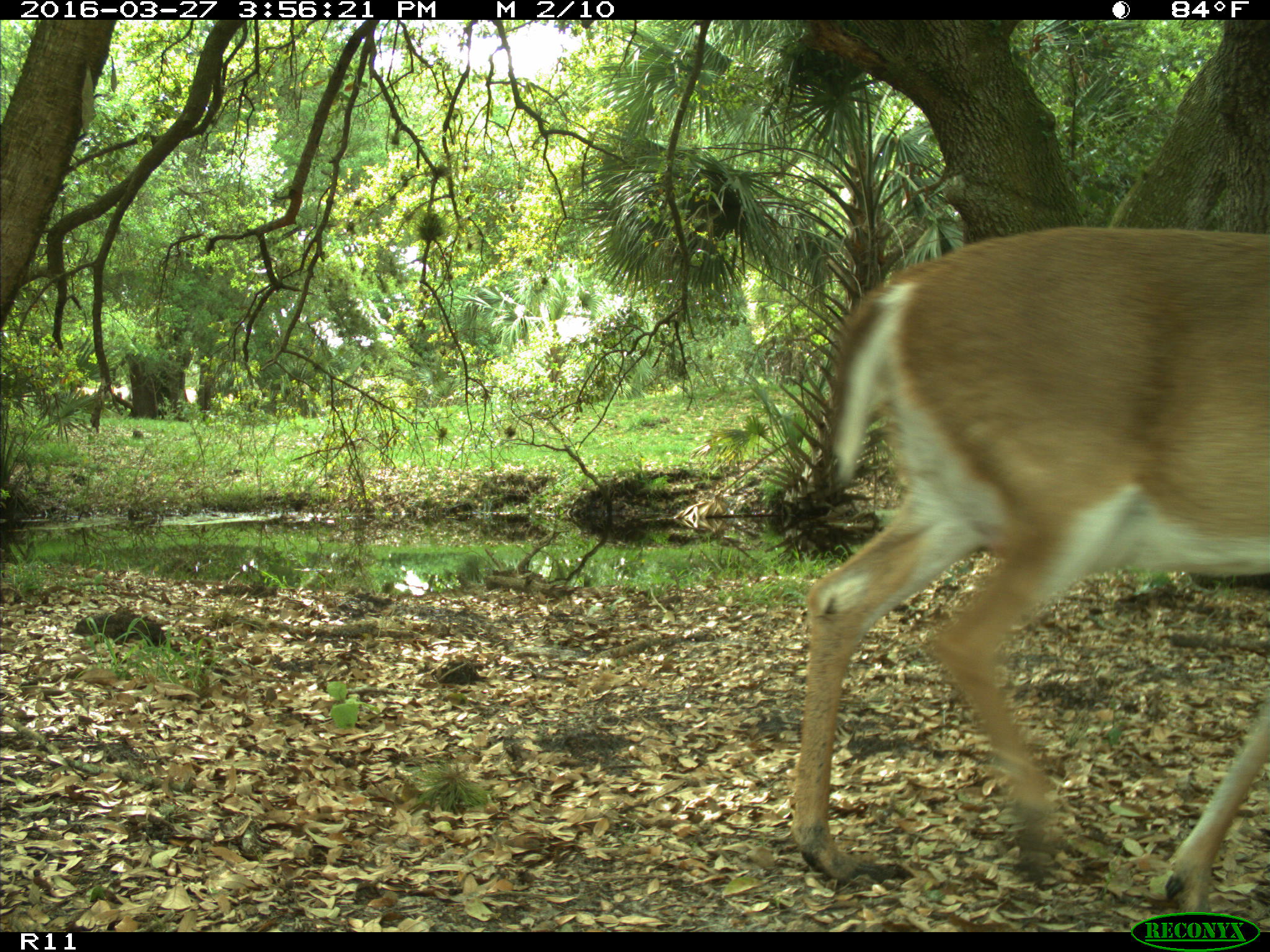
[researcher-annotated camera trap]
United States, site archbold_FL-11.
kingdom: Animalia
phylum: Chordata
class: Mammalia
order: Artiodactyla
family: Cervidae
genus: Odocoileus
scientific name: Odocoileus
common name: deer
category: unidentified deer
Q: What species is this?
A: Unidentified deer (deer) (Odocoileus).